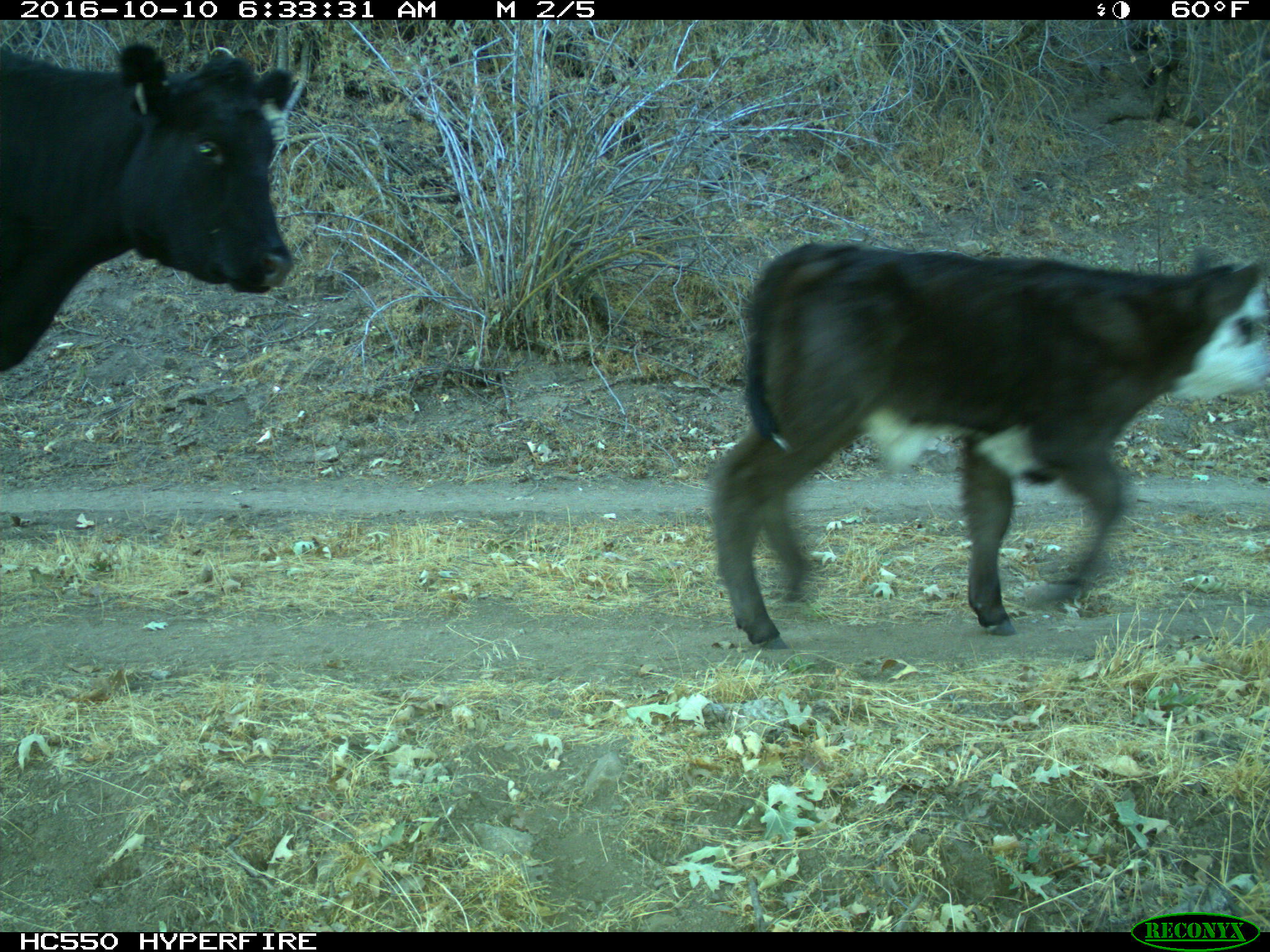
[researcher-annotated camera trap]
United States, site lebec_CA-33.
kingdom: Animalia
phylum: Chordata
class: Mammalia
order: Artiodactyla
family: Bovidae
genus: Bos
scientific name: Bos taurus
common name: domestic cow